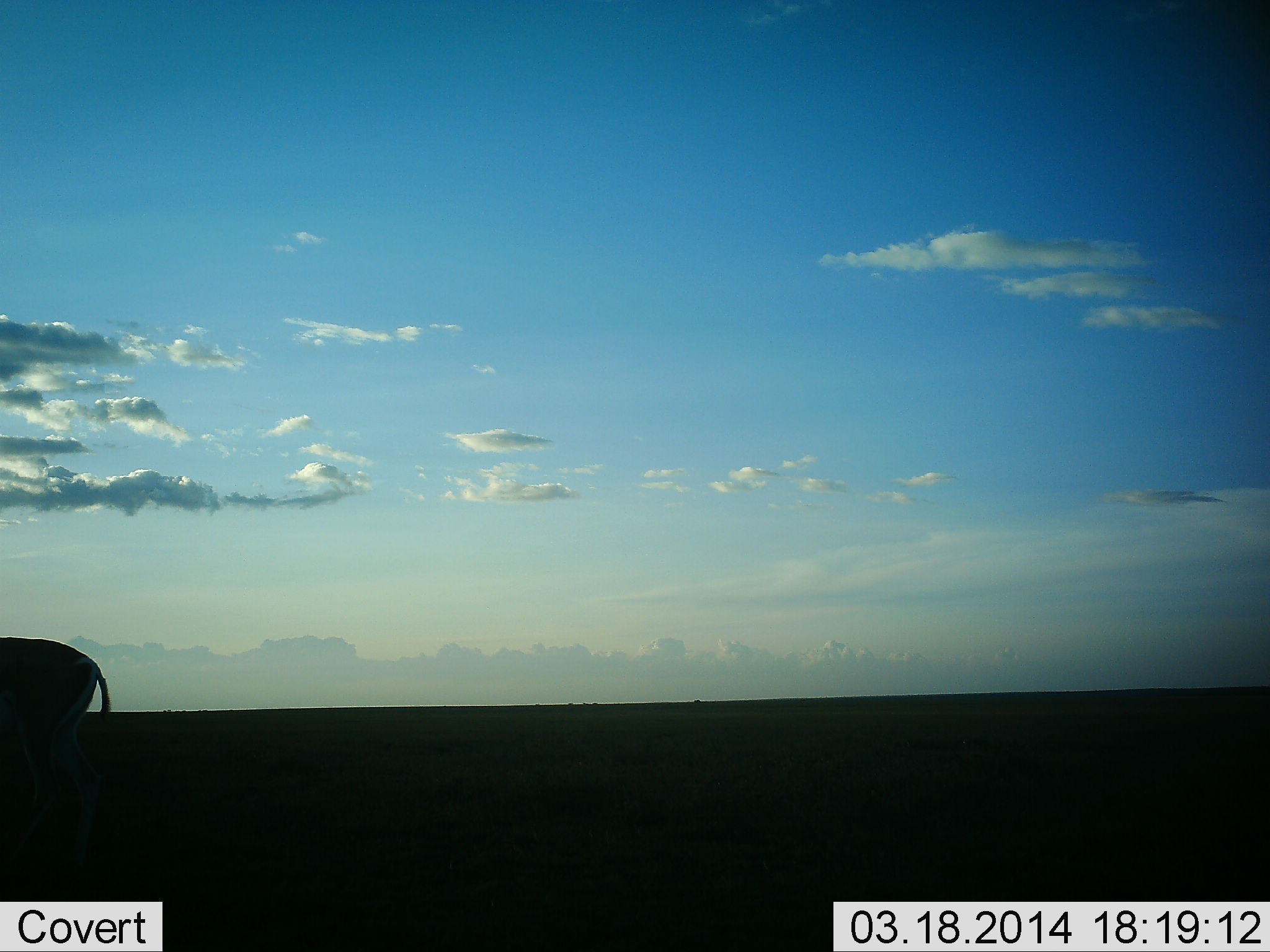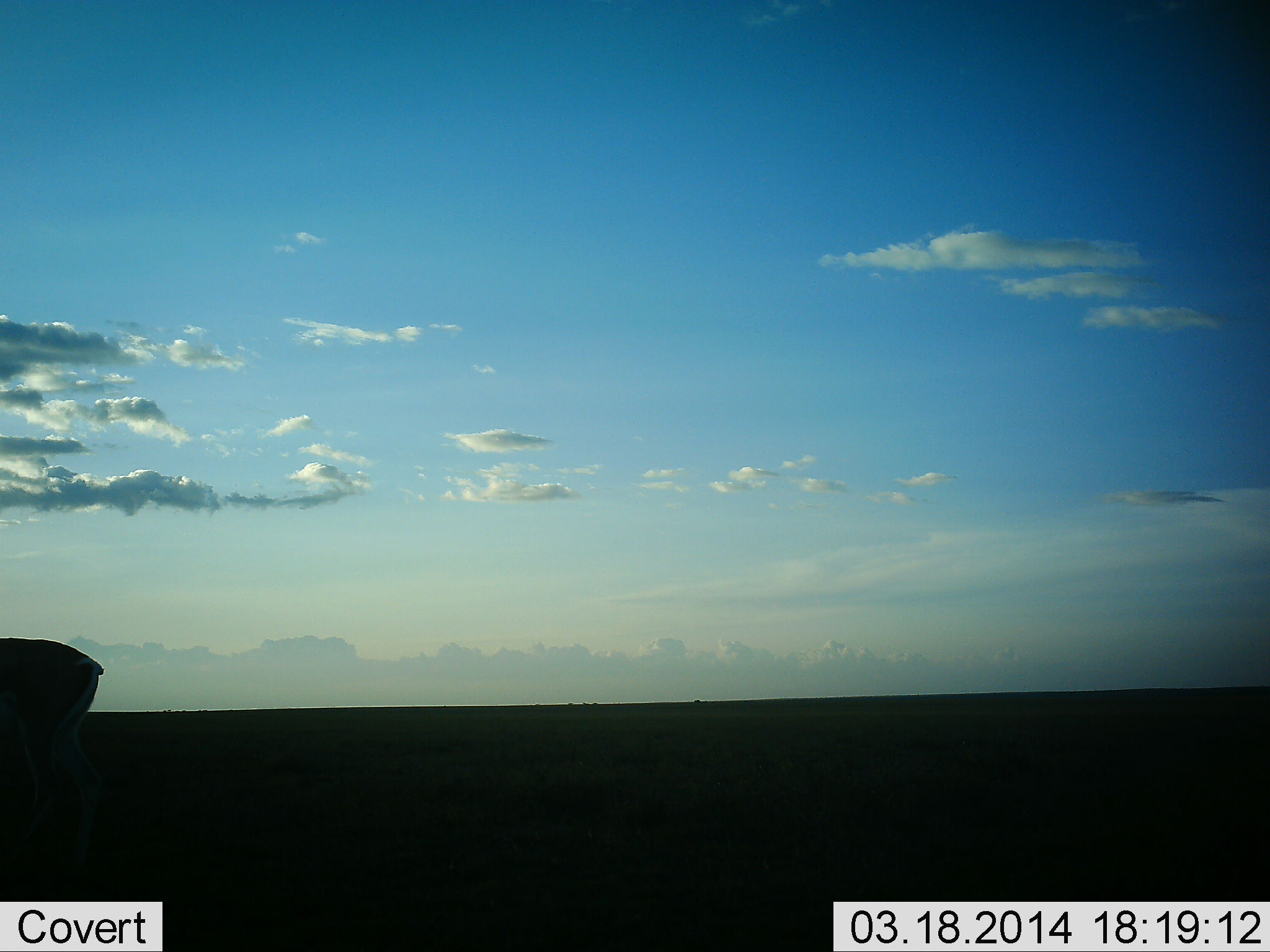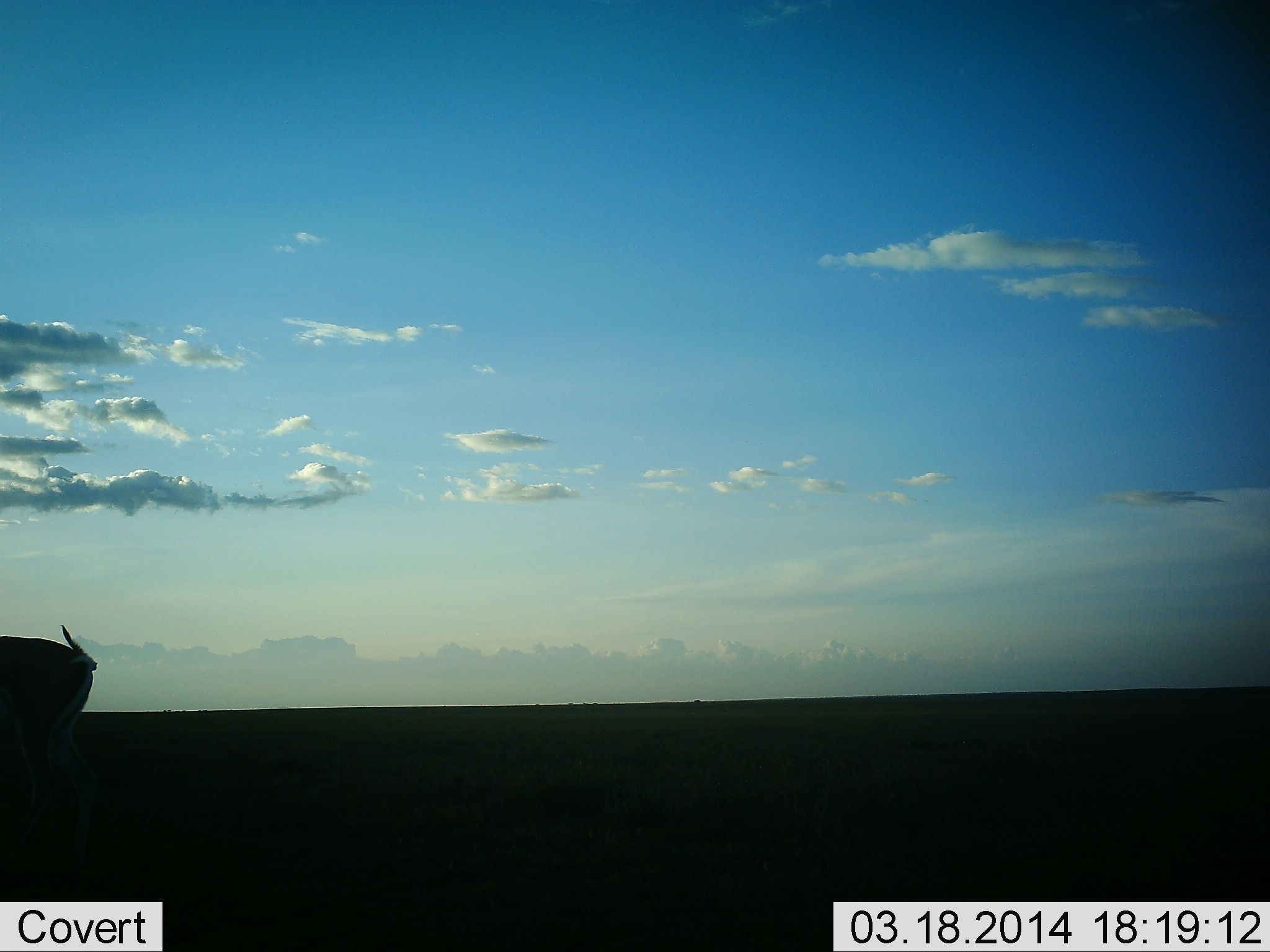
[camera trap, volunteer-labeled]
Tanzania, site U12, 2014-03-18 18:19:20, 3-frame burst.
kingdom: Animalia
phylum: Chordata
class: Mammalia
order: Artiodactyla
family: Bovidae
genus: Nanger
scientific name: Nanger granti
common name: grant's gazelle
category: gazellegrants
Gazellegrants (grant's gazelle) (Nanger granti), count 1. Behavior (volunteer vote fractions): standing 88%, resting 0%, moving 0%, interacting 0%. Young present (vote fraction): 0%. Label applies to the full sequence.